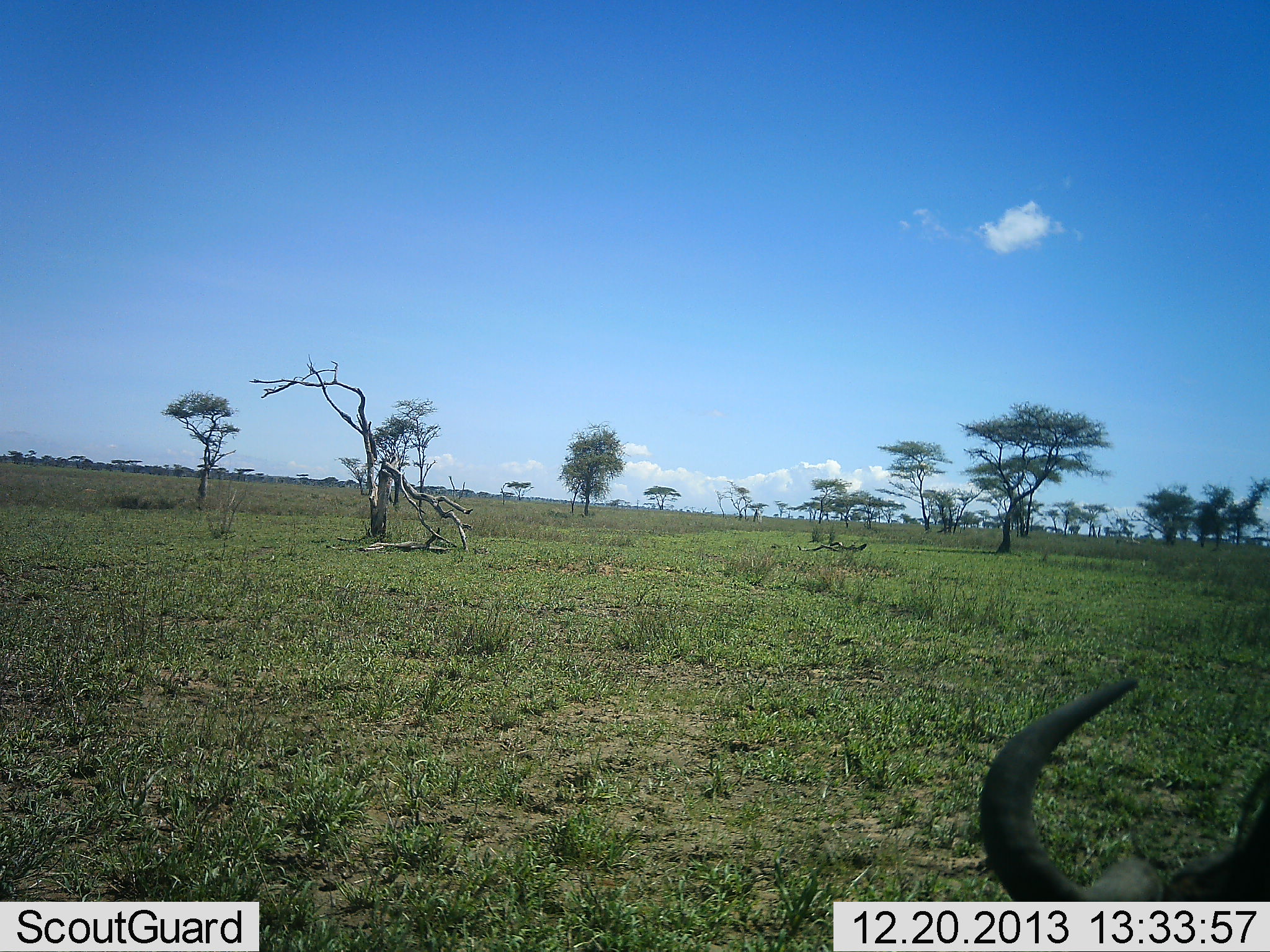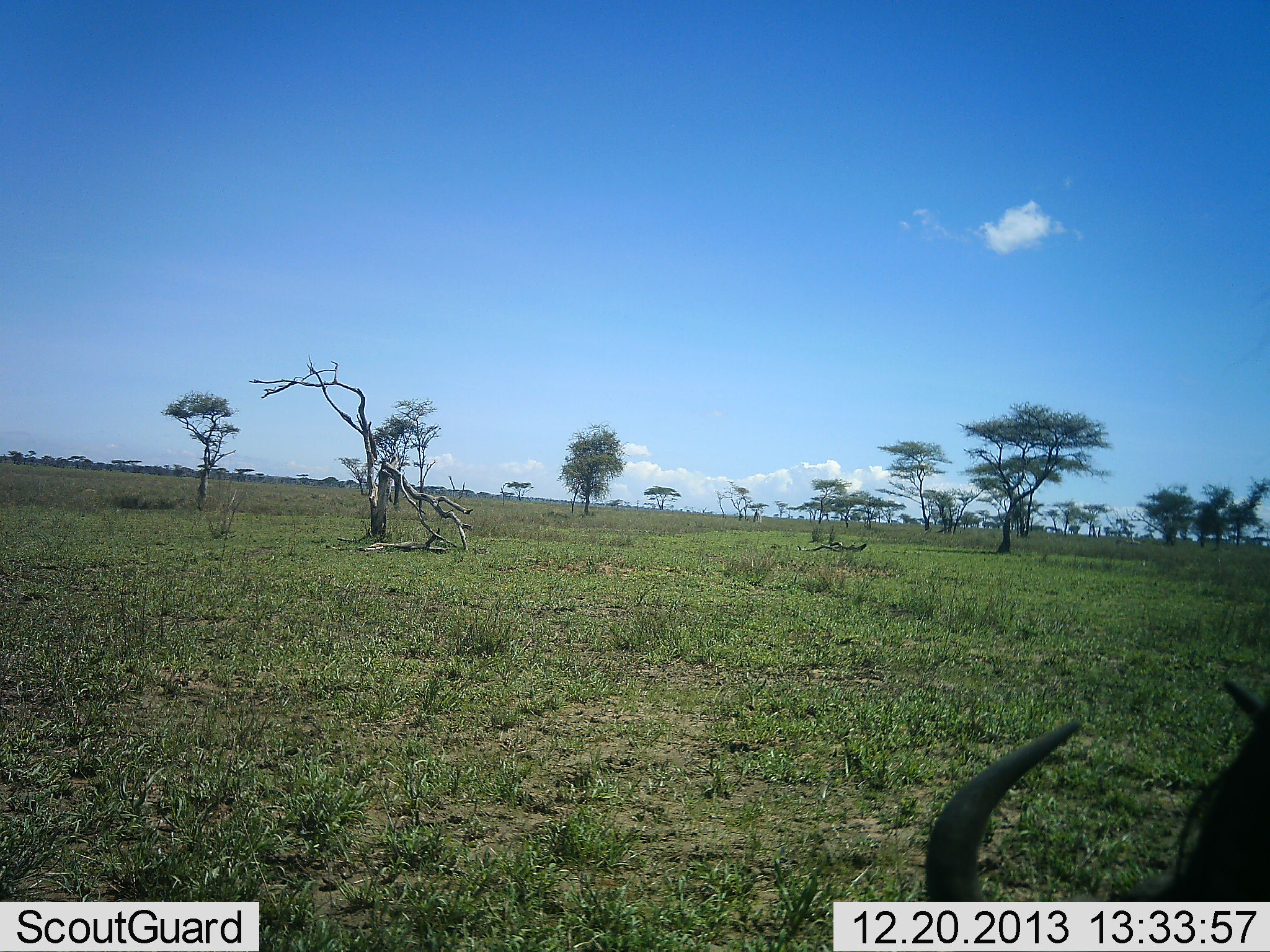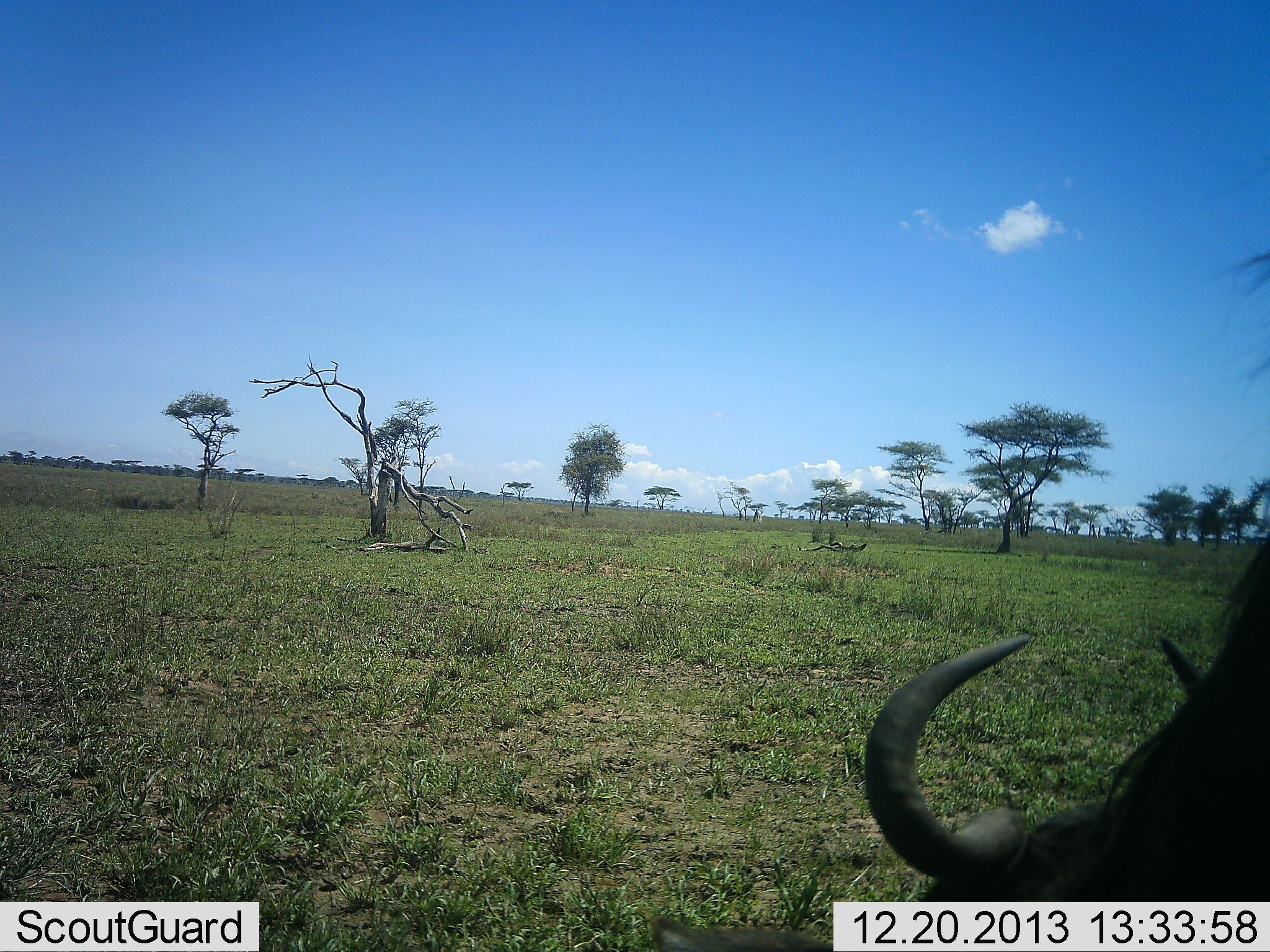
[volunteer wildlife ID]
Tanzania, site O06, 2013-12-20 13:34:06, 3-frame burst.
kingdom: Animalia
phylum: Chordata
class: Mammalia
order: Artiodactyla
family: Bovidae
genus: Connochaetes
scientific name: Connochaetes taurinus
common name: blue wildebeest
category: wildebeest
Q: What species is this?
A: Wildebeest (blue wildebeest) (Connochaetes taurinus).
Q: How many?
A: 1.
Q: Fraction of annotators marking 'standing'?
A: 30%.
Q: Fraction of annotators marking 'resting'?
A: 10%.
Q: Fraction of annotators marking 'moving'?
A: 0%.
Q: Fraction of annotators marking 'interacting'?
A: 0%.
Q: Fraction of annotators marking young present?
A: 0%.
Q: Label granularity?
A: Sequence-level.